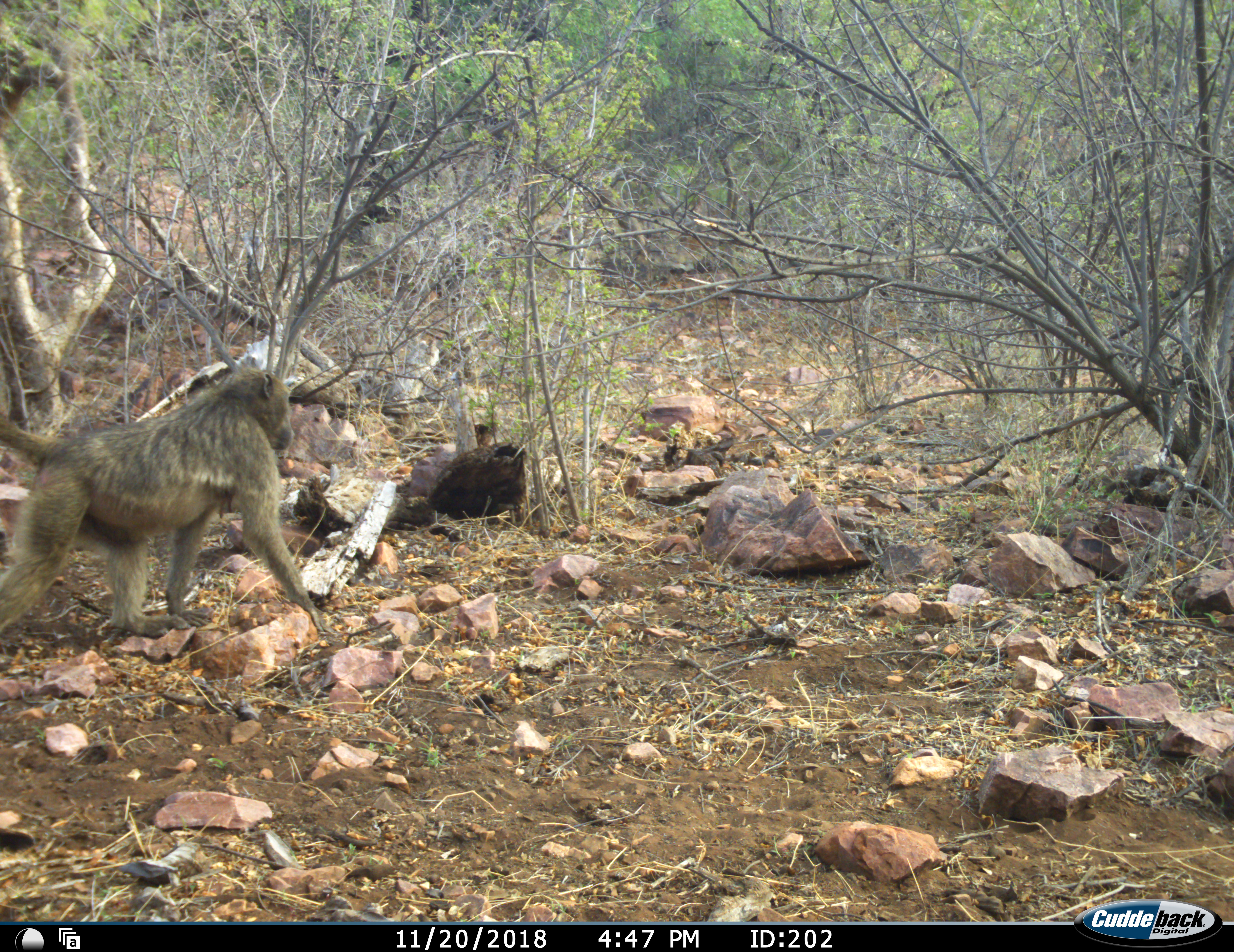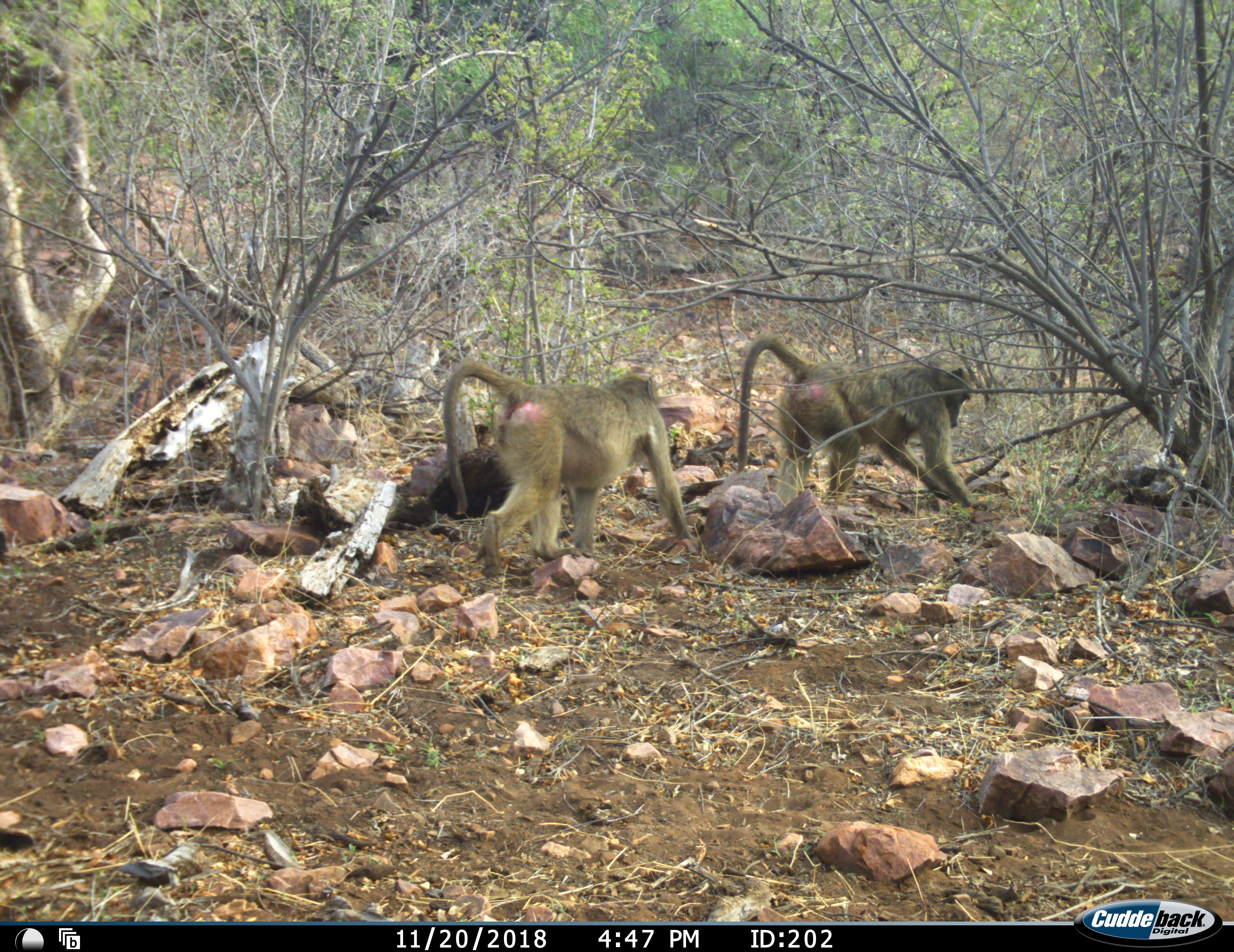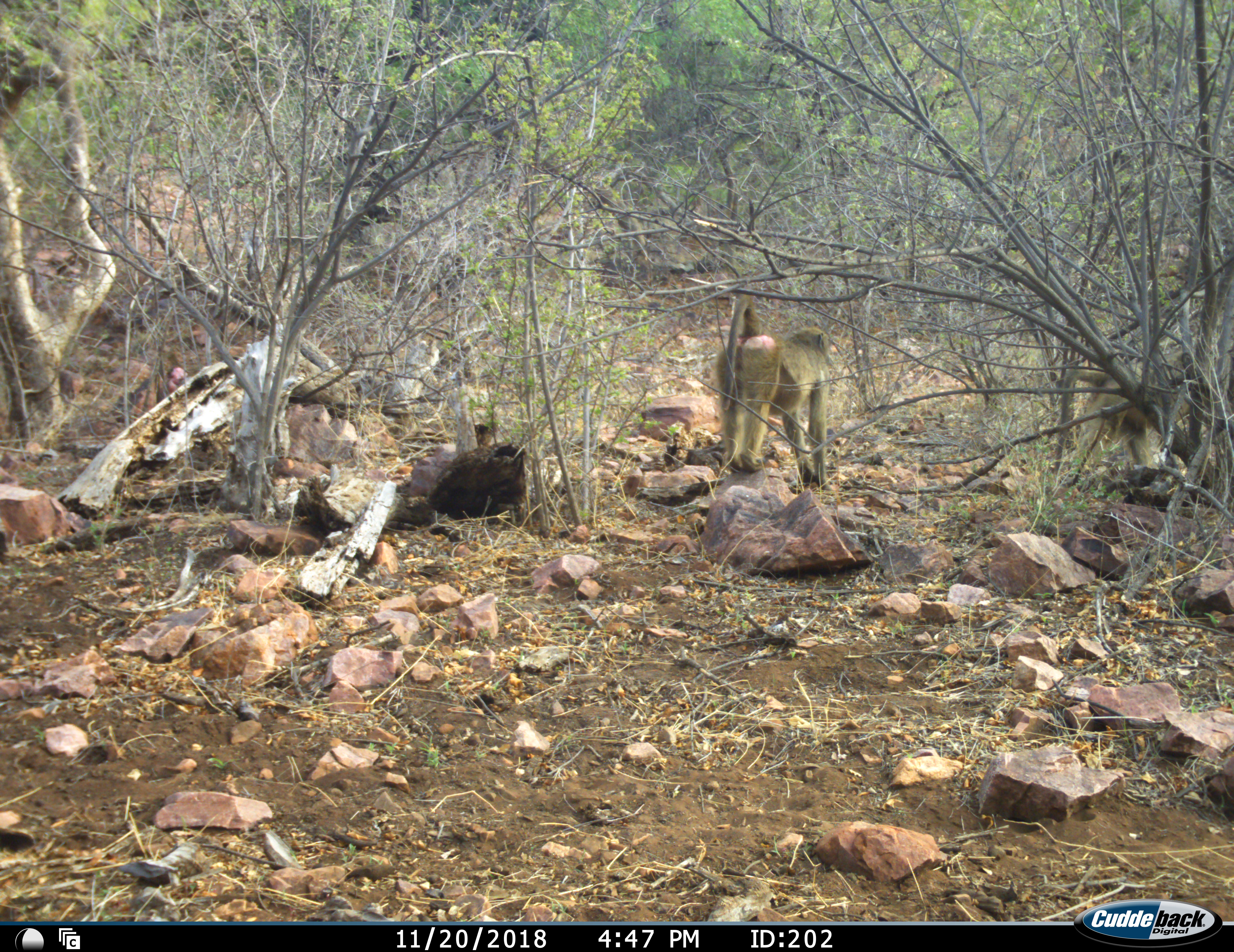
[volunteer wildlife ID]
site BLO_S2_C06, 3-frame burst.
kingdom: Animalia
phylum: Chordata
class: Mammalia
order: Primates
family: Cercopithecidae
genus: Papio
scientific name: Papio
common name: baboon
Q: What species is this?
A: Baboon (Papio).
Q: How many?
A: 3.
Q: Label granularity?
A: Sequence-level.